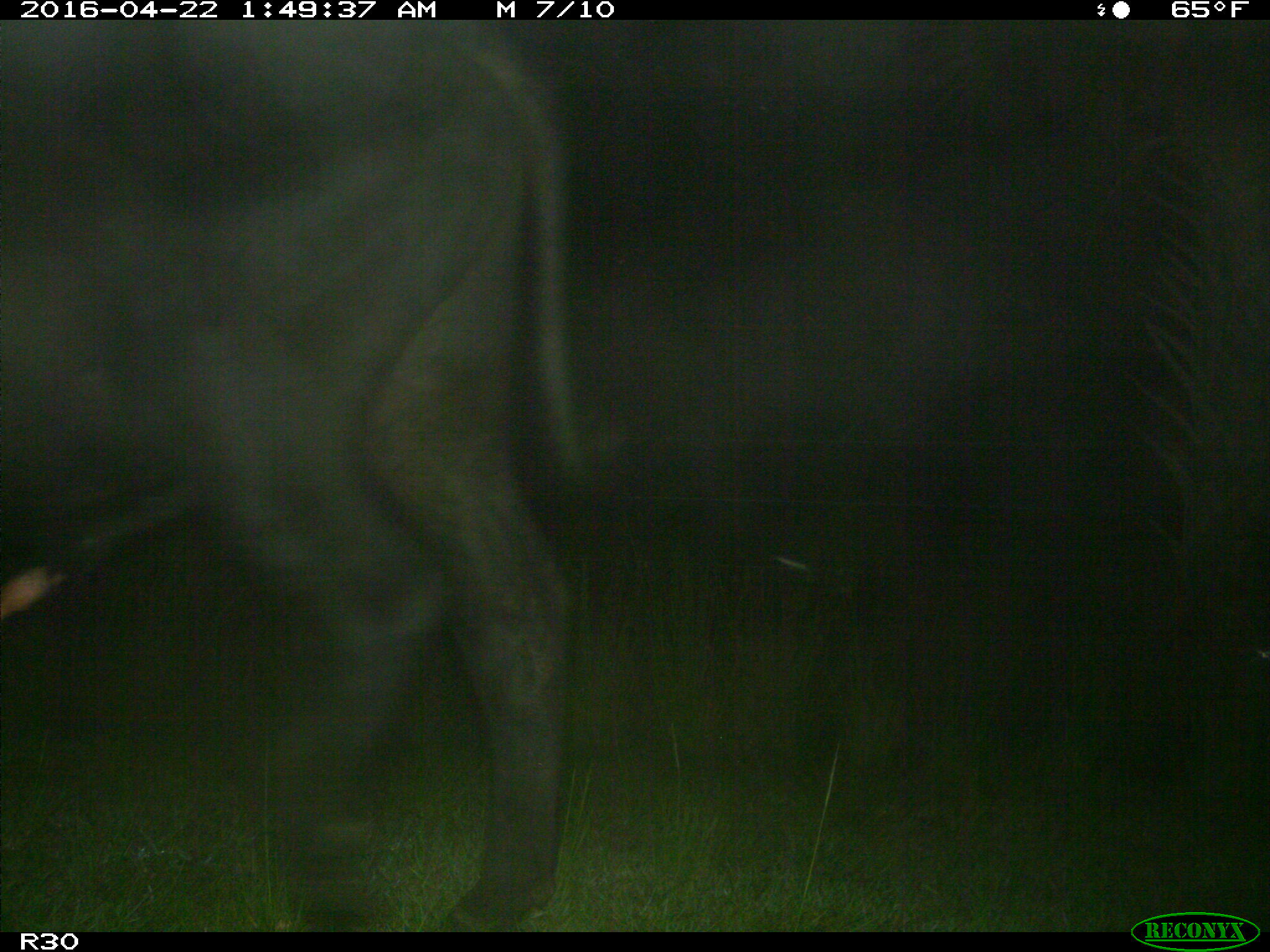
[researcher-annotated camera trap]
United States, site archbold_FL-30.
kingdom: Animalia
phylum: Chordata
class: Mammalia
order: Artiodactyla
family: Bovidae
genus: Bos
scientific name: Bos taurus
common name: domestic cow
Bos taurus (domestic cow).